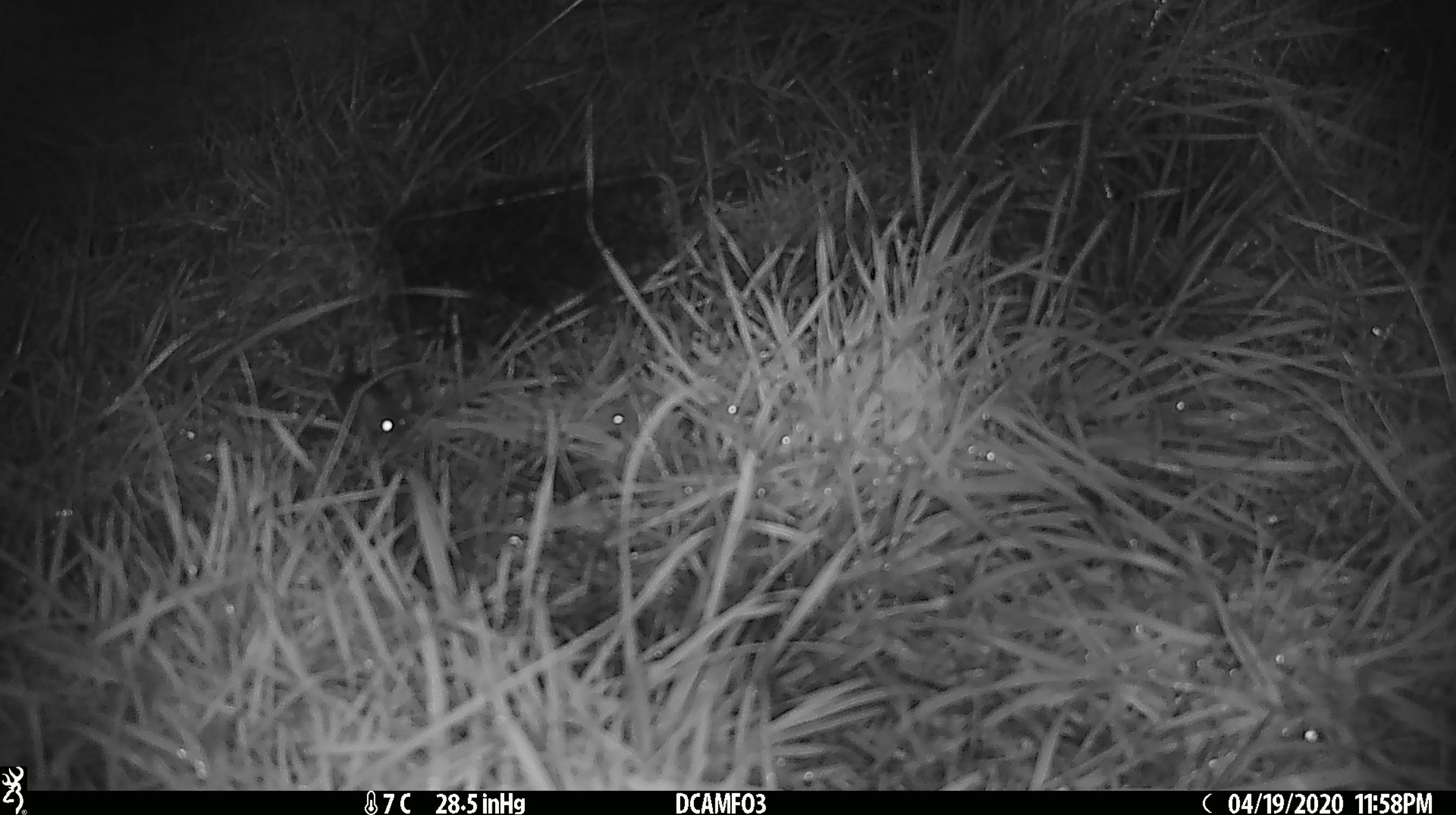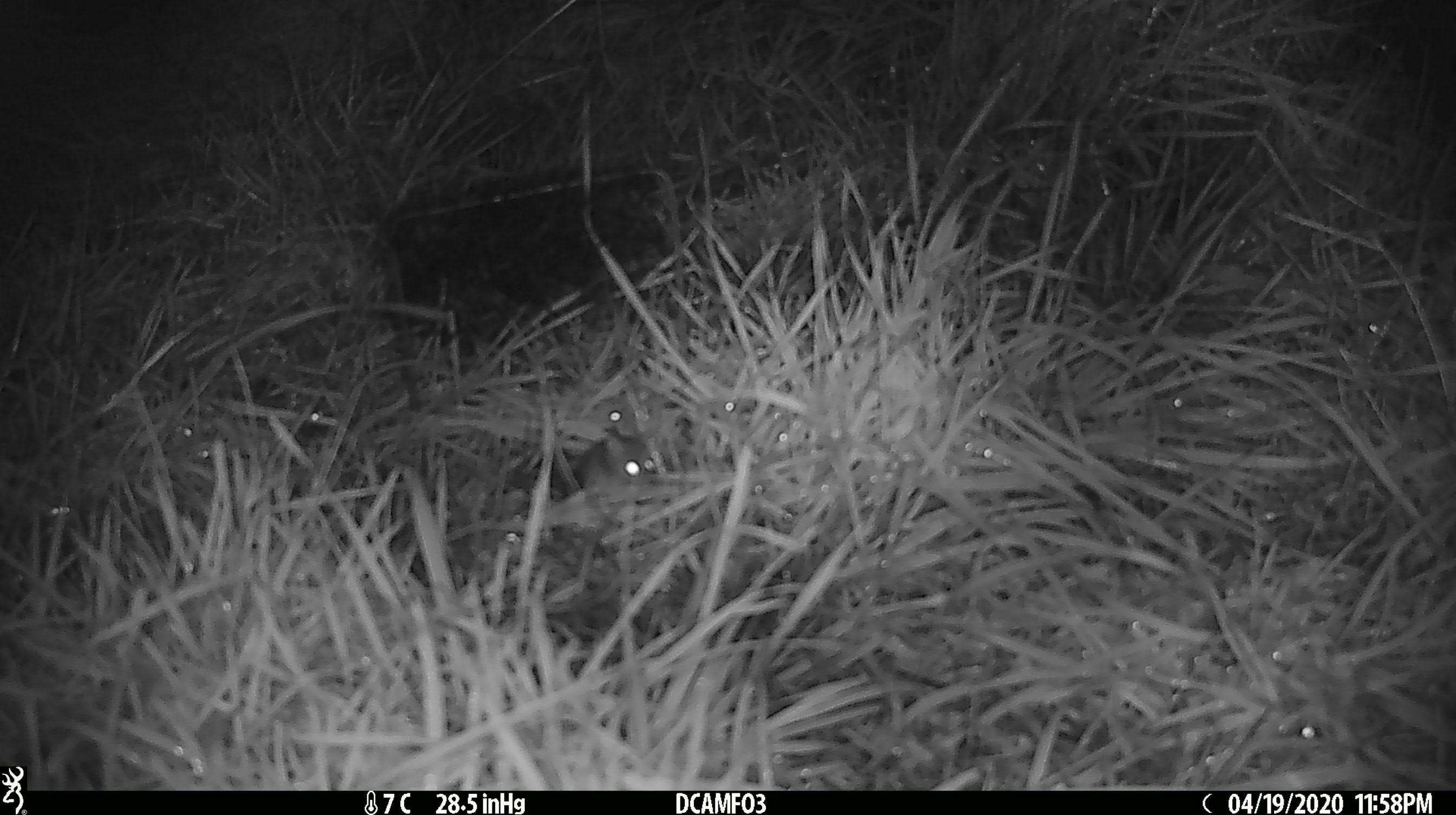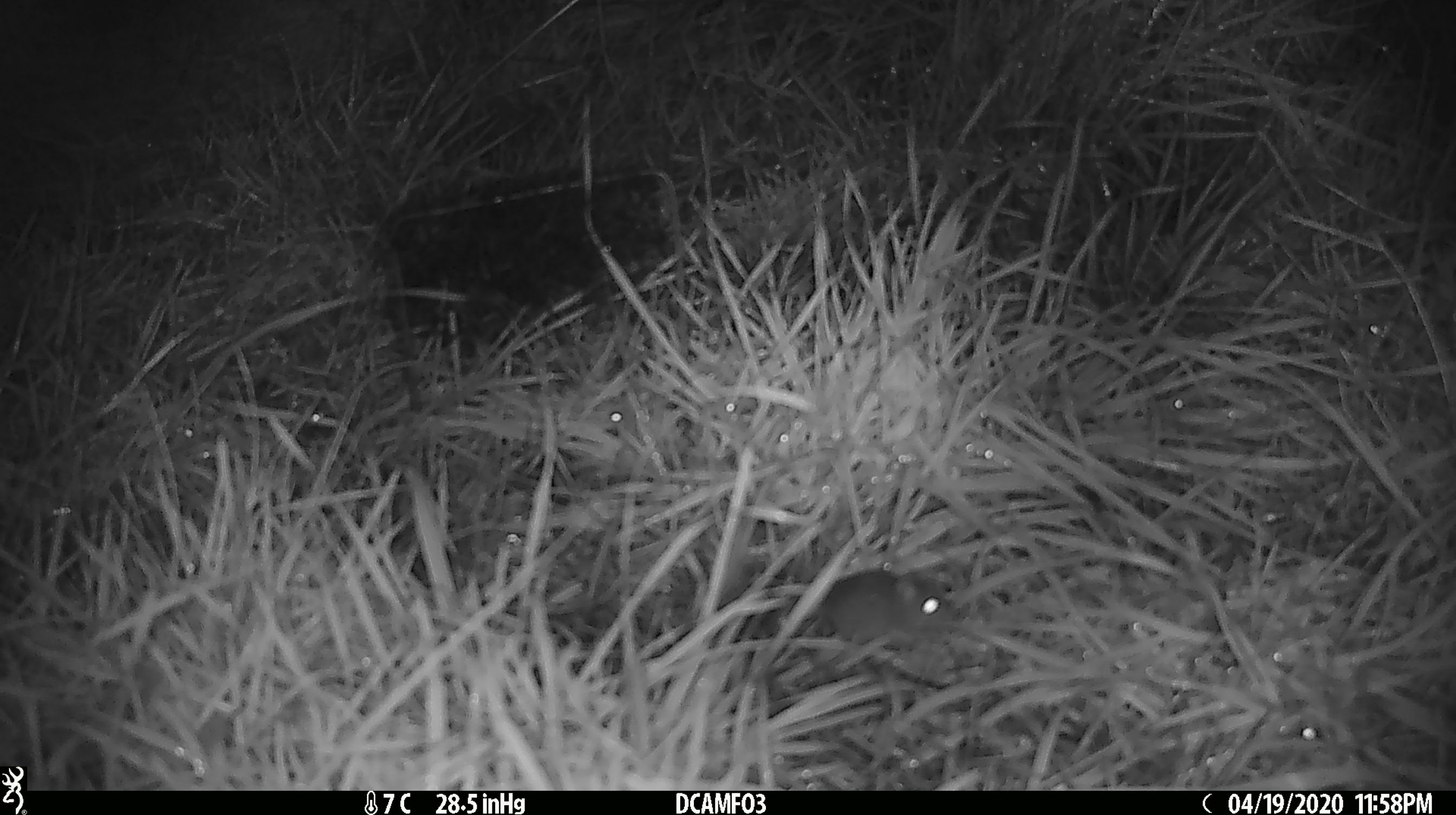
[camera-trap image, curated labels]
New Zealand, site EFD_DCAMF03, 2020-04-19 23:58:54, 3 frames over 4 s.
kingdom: Animalia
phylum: Chordata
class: Mammalia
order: Rodentia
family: Muridae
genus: Mus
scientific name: Mus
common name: mouse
Mouse (Mus).